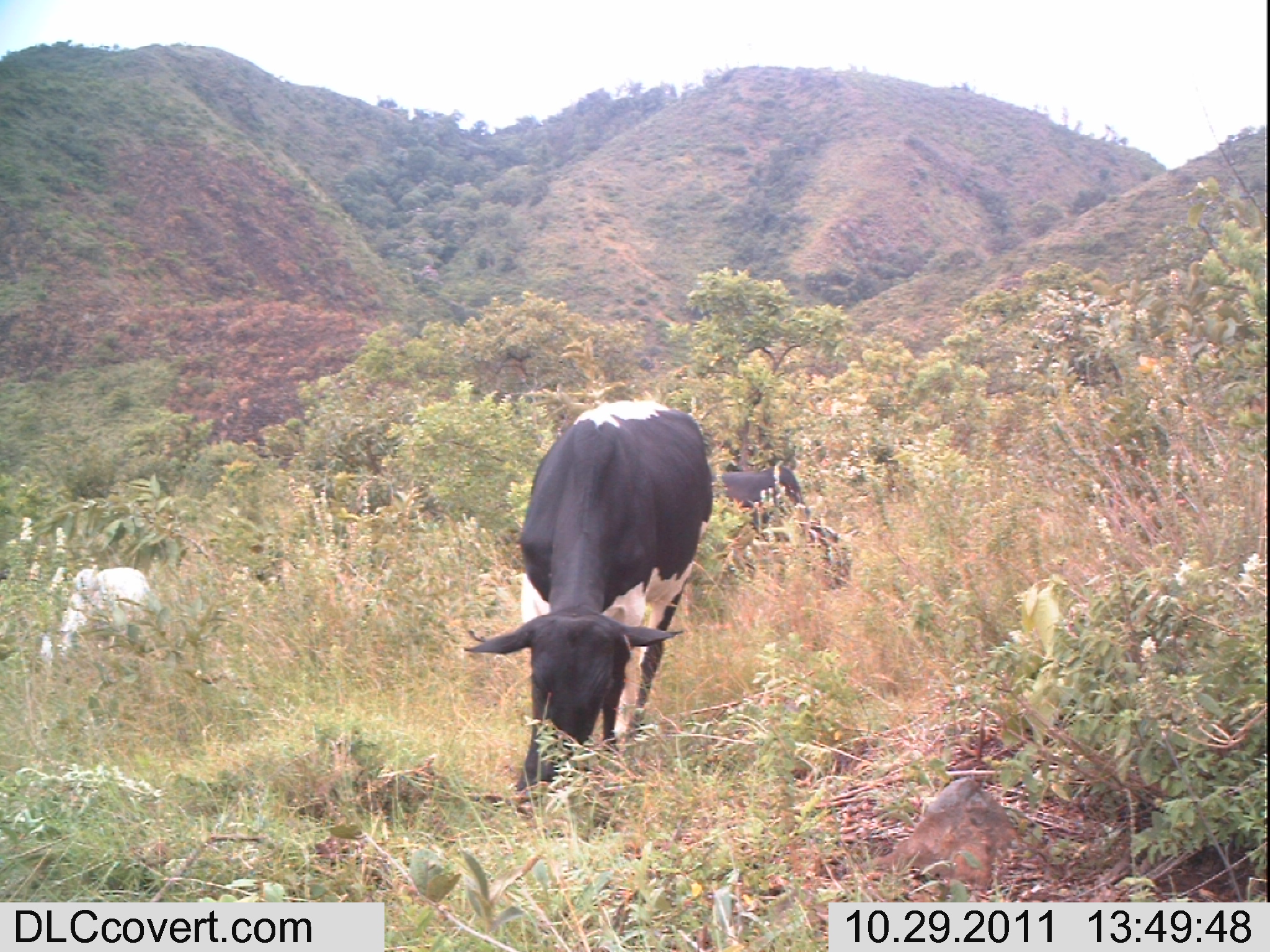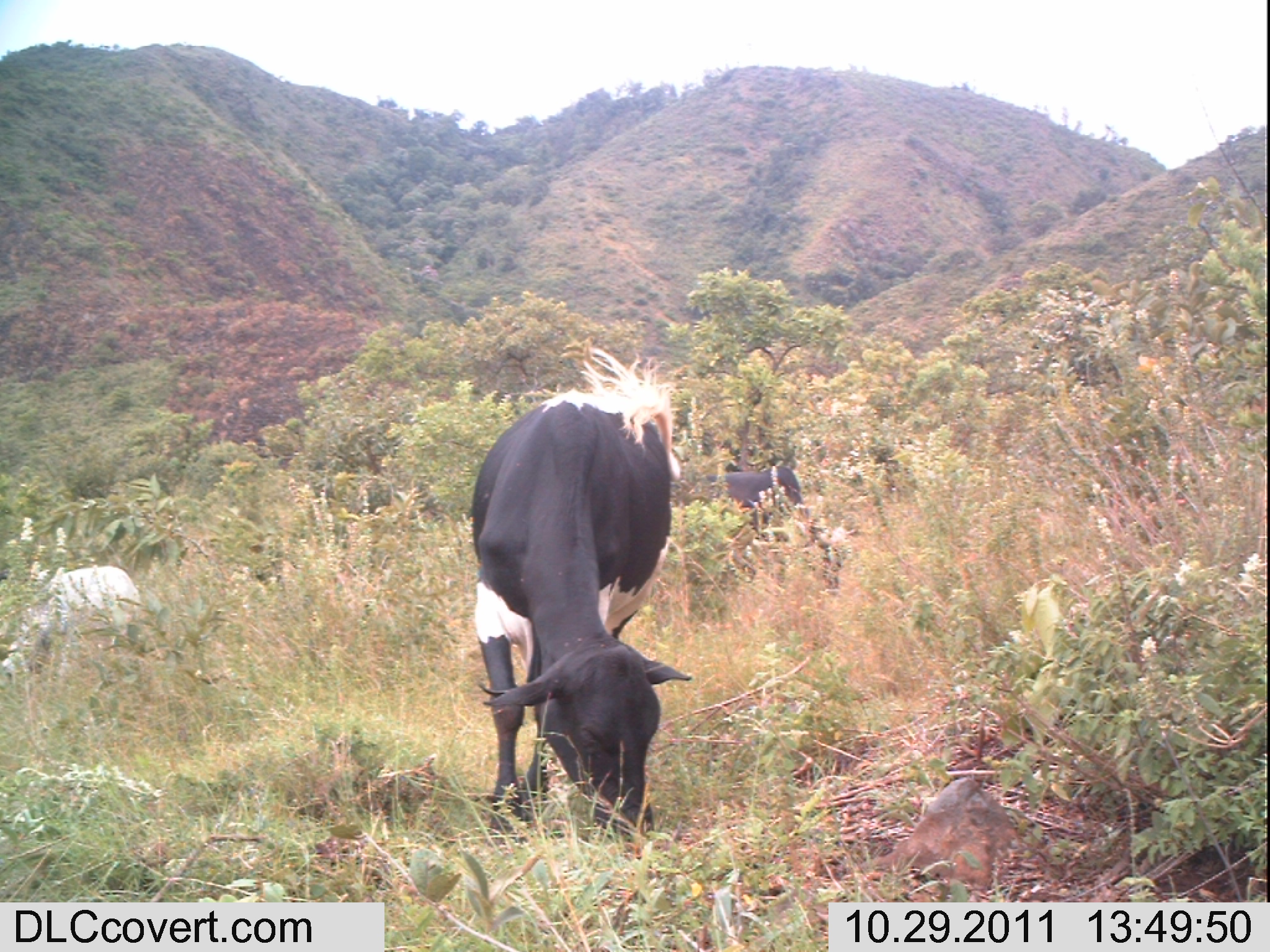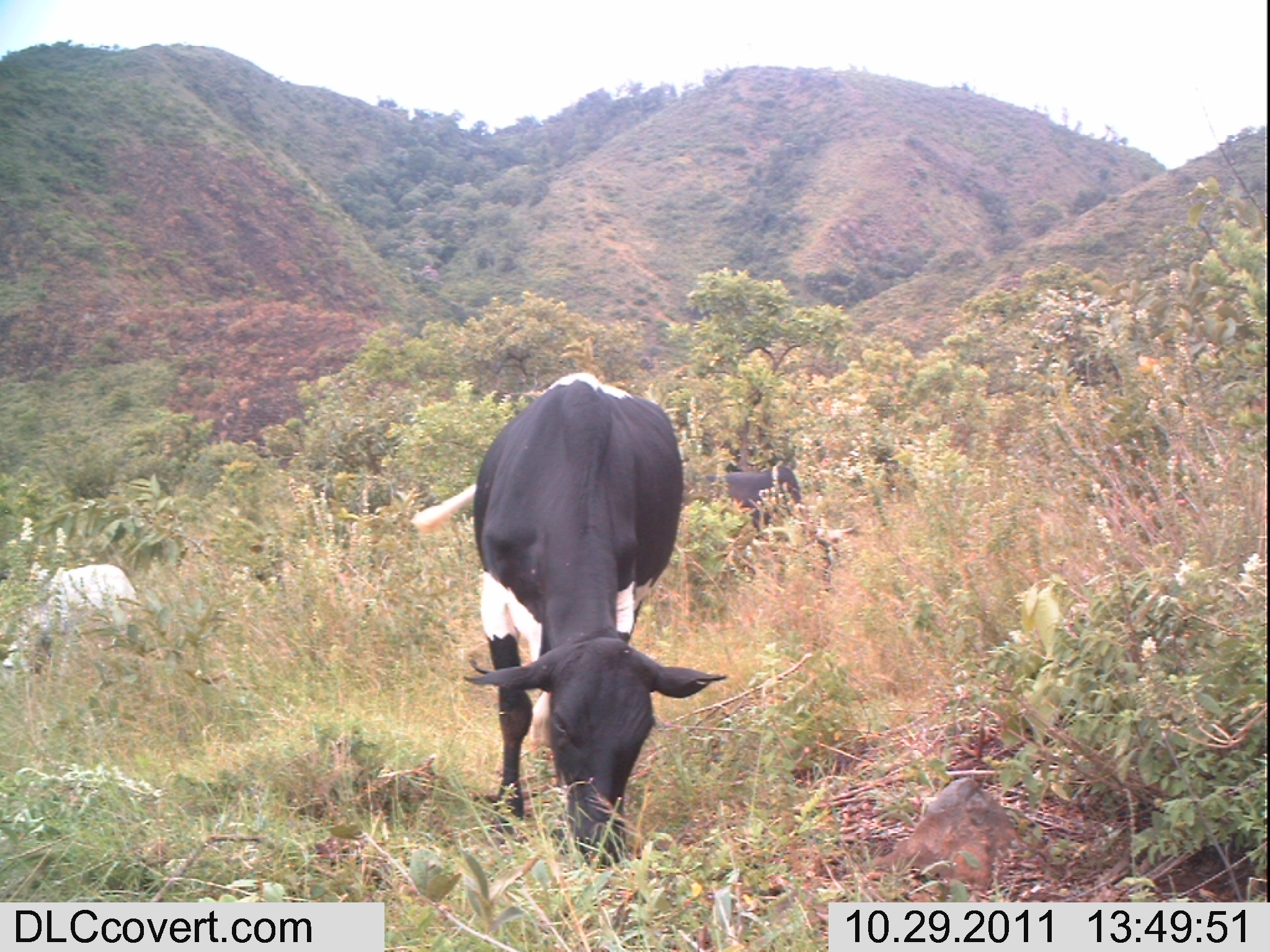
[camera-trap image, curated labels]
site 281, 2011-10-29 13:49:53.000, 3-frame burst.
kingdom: Animalia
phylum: Chordata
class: Mammalia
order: Artiodactyla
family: Bovidae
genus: Bos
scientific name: Bos taurus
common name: domestic cattle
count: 3